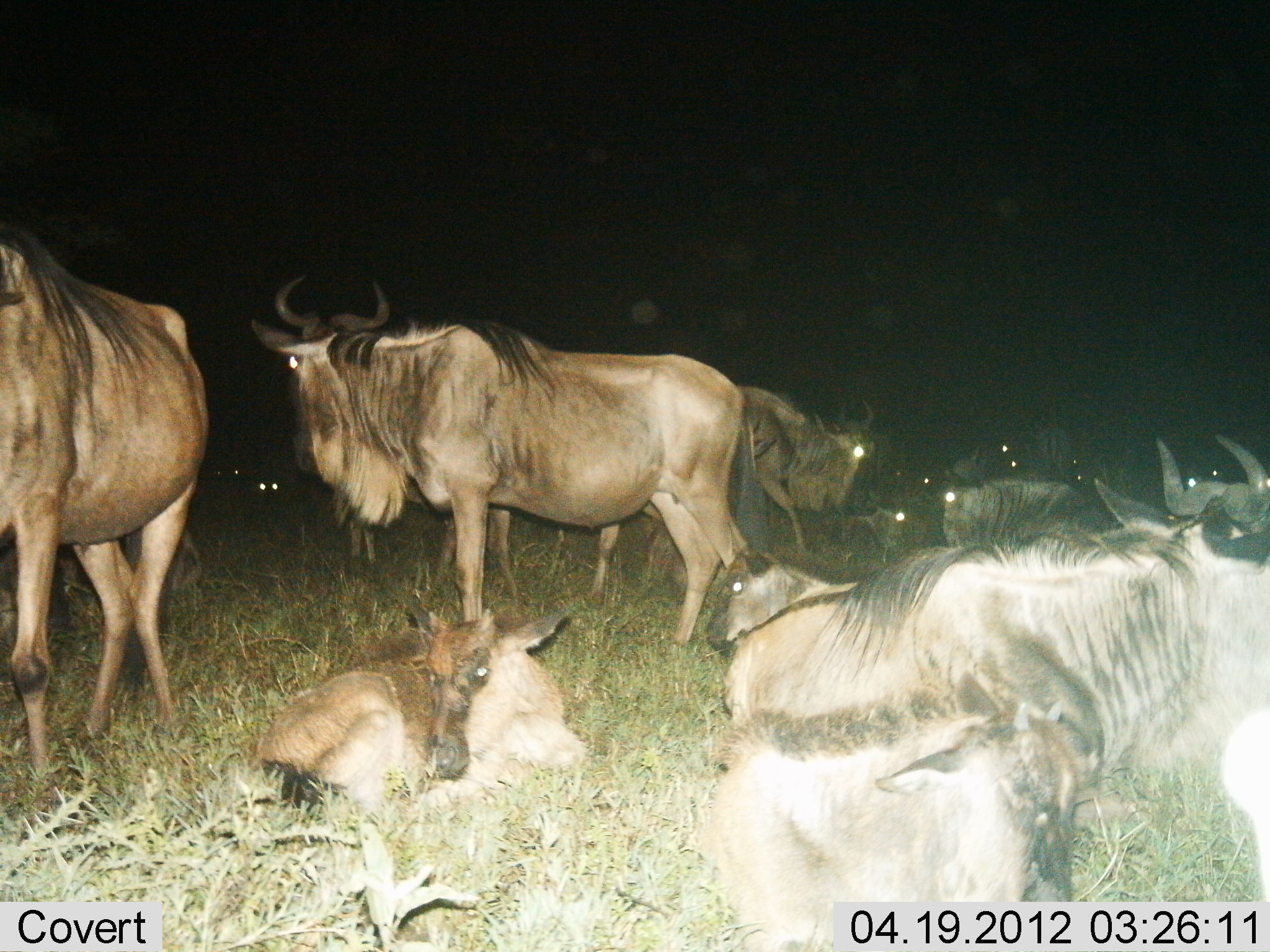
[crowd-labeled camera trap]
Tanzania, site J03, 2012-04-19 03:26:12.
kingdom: Animalia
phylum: Chordata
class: Mammalia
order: Artiodactyla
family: Bovidae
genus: Connochaetes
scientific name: Connochaetes taurinus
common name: blue wildebeest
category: wildebeest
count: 11-50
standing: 86%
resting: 89%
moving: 8%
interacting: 11%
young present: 62%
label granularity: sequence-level